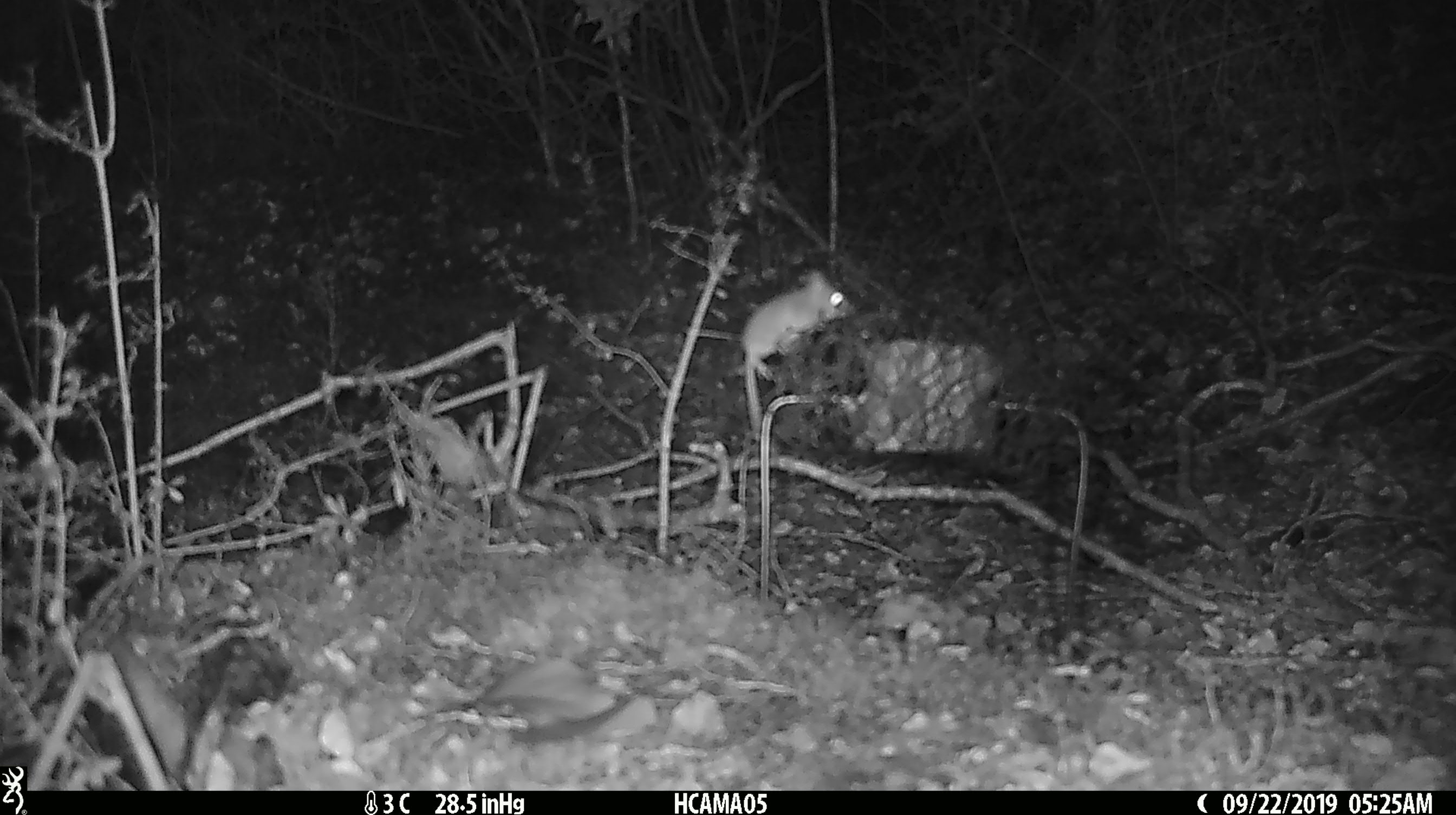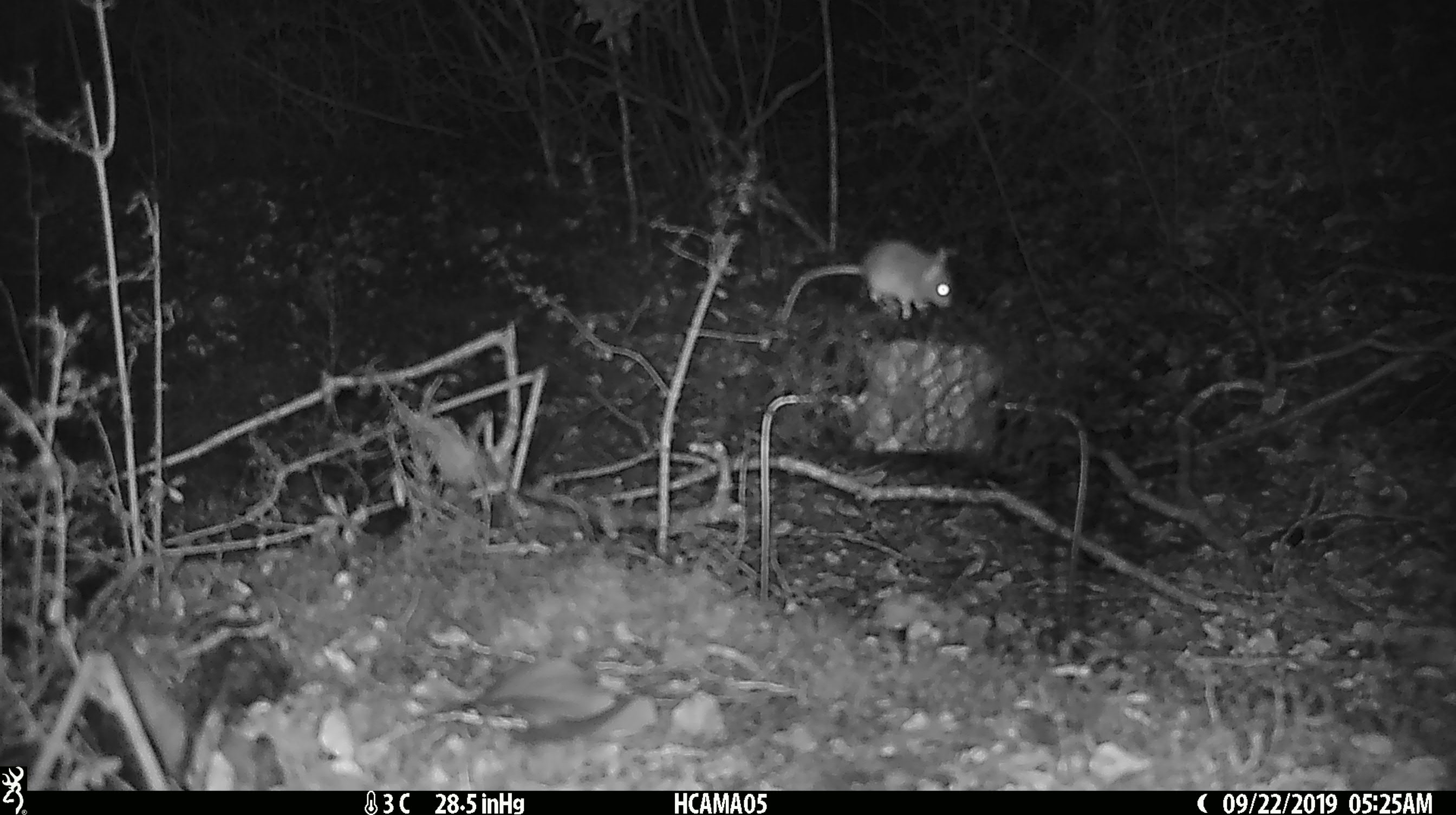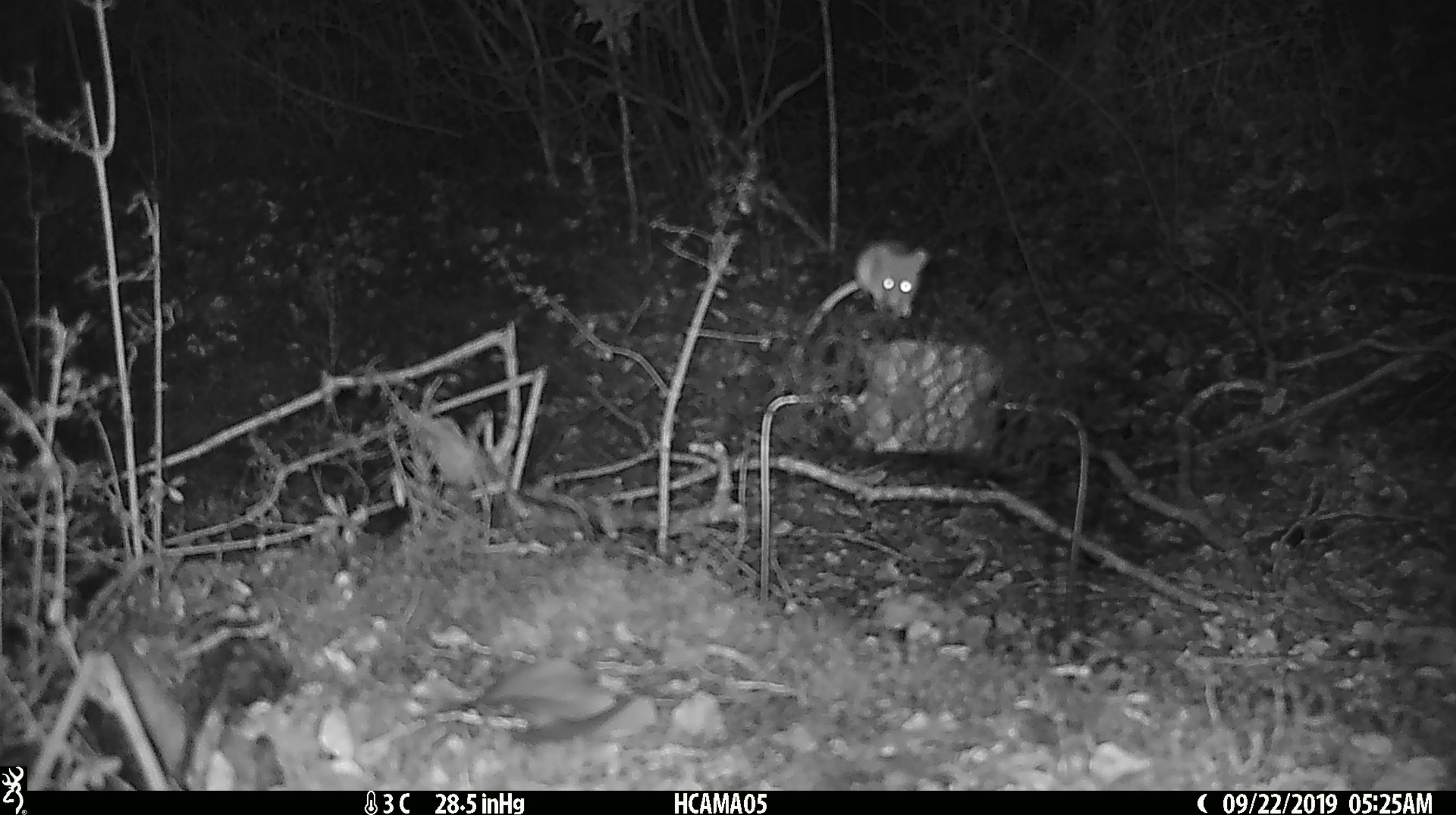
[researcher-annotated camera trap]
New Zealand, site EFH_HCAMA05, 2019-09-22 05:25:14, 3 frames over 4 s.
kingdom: Animalia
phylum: Chordata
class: Mammalia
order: Rodentia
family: Muridae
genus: Mus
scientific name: Mus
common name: mouse